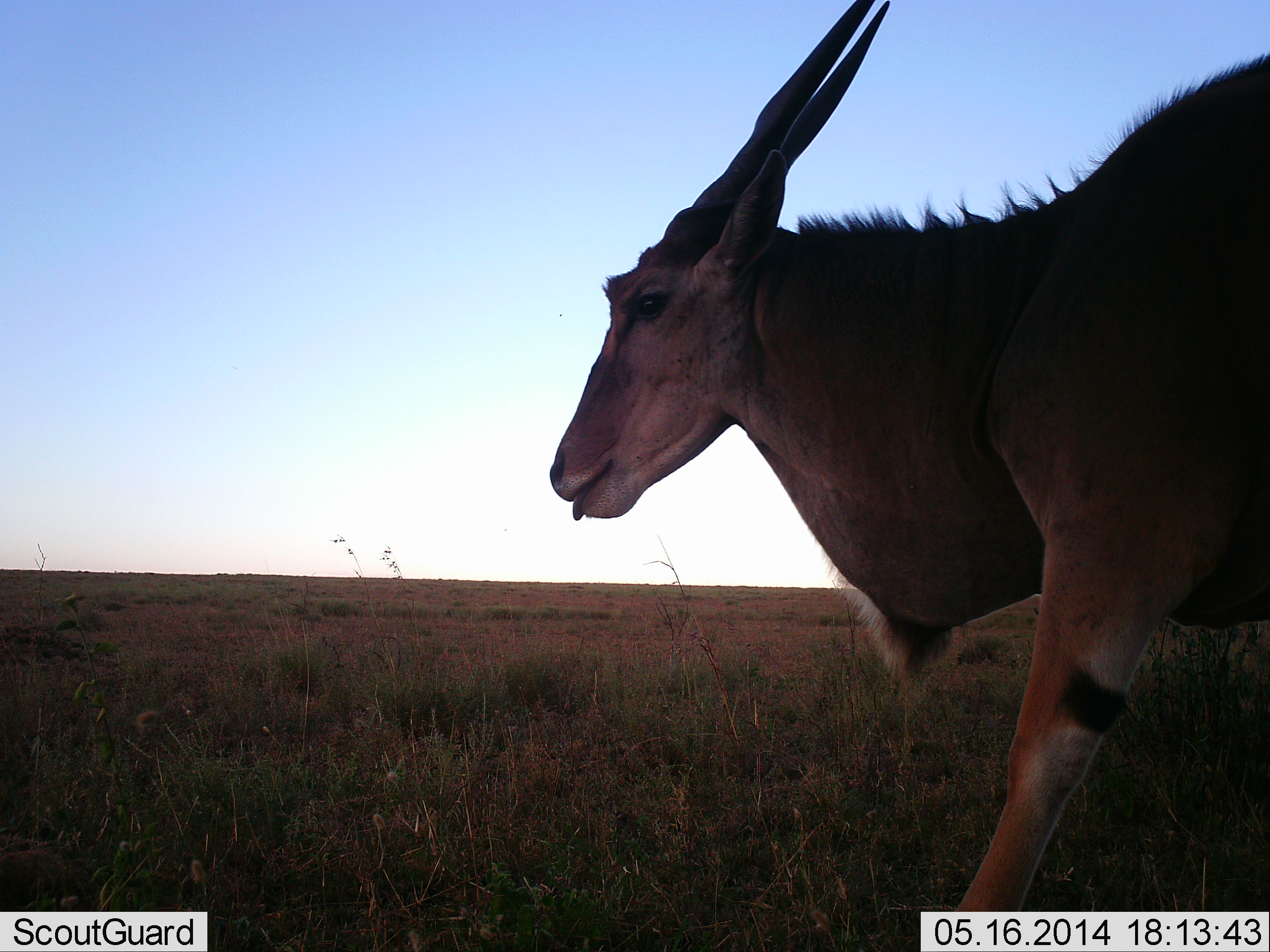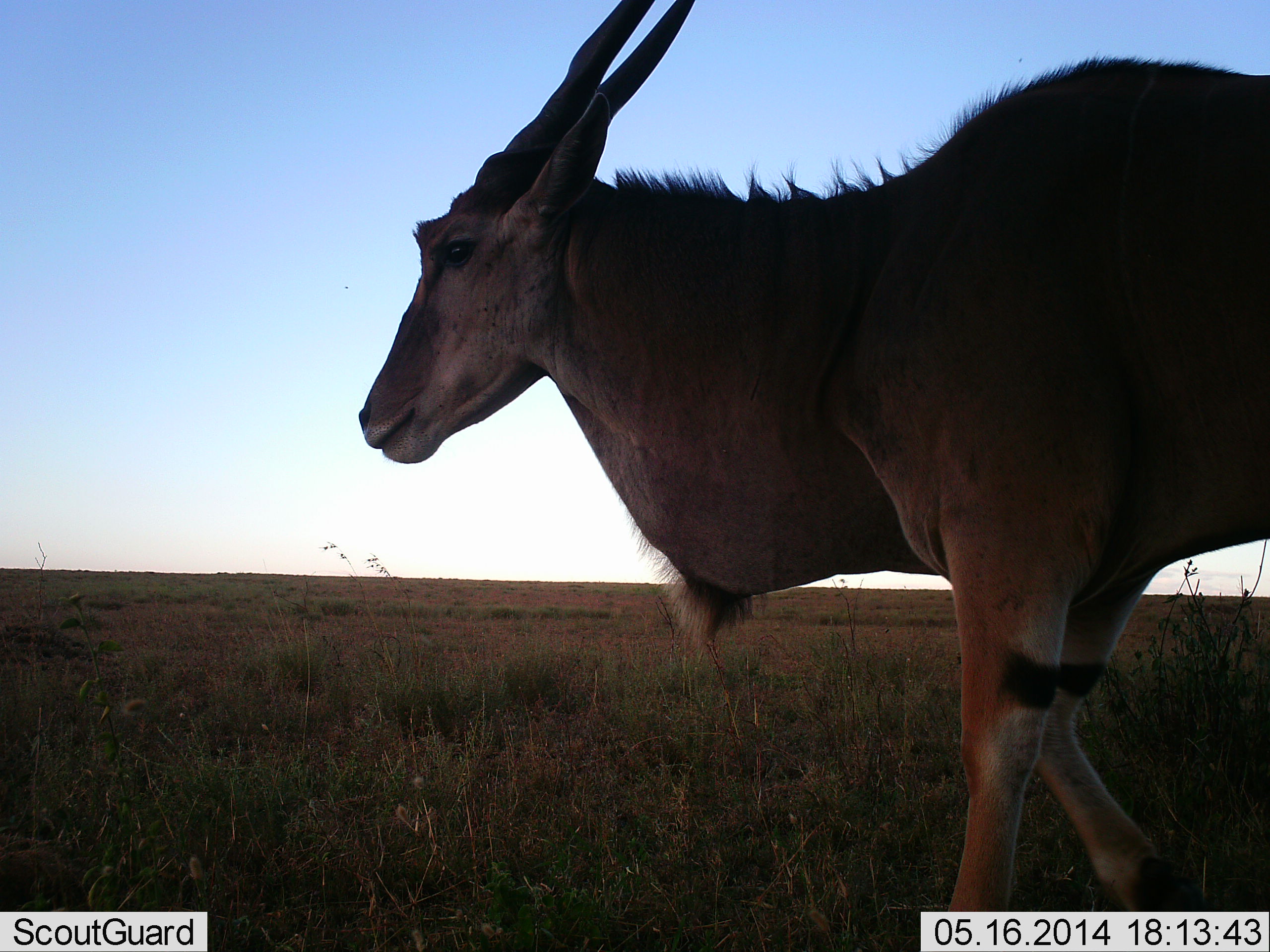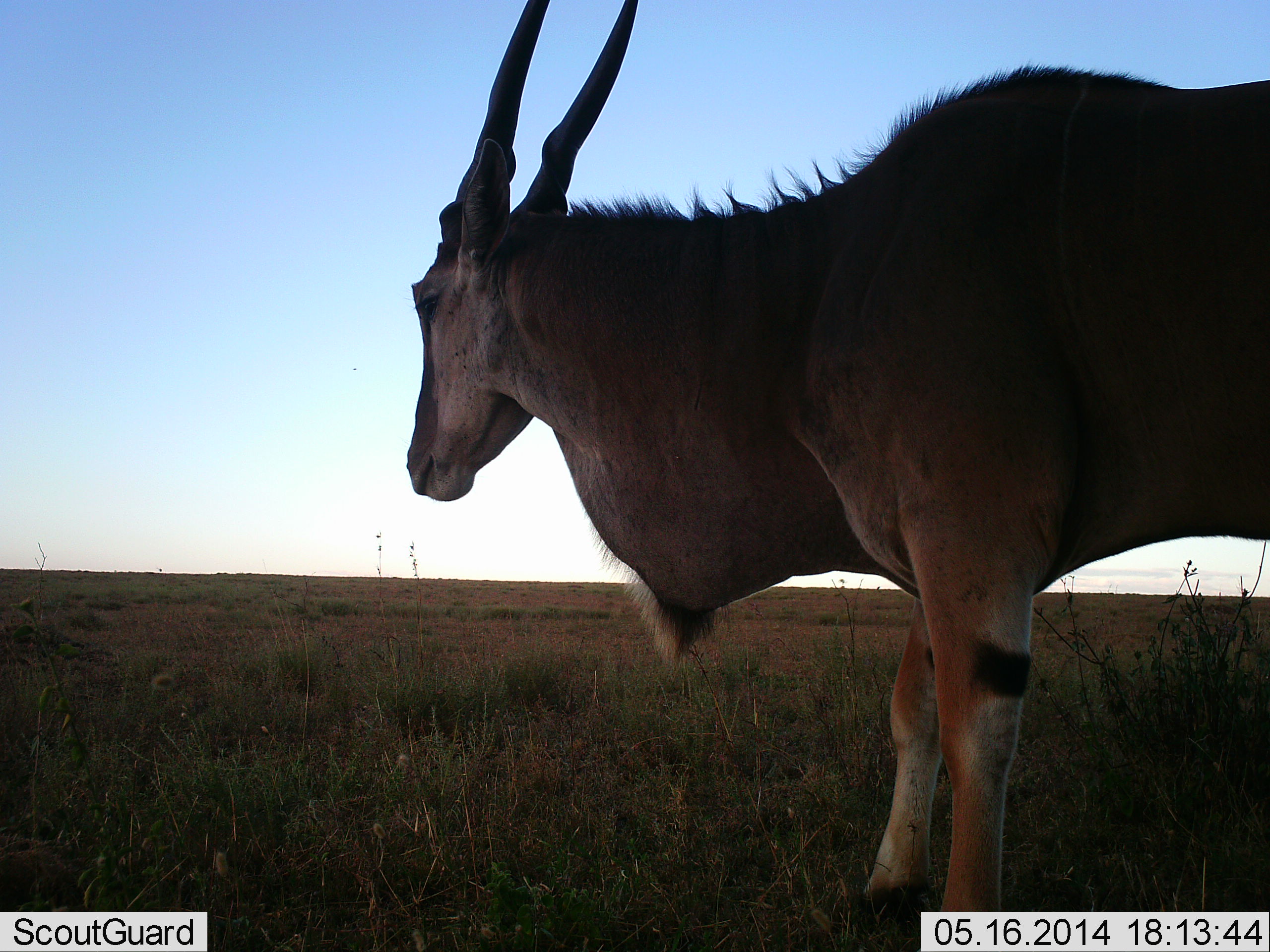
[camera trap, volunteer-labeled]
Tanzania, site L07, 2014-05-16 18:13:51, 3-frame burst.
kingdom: Animalia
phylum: Chordata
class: Mammalia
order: Artiodactyla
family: Bovidae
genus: Tragelaphus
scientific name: Tragelaphus oryx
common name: eland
Eland (Tragelaphus oryx), count 1. Behavior (volunteer vote fractions): standing 10%, resting 0%, moving 90%, interacting 0%. Young present (vote fraction): 0%. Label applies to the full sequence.